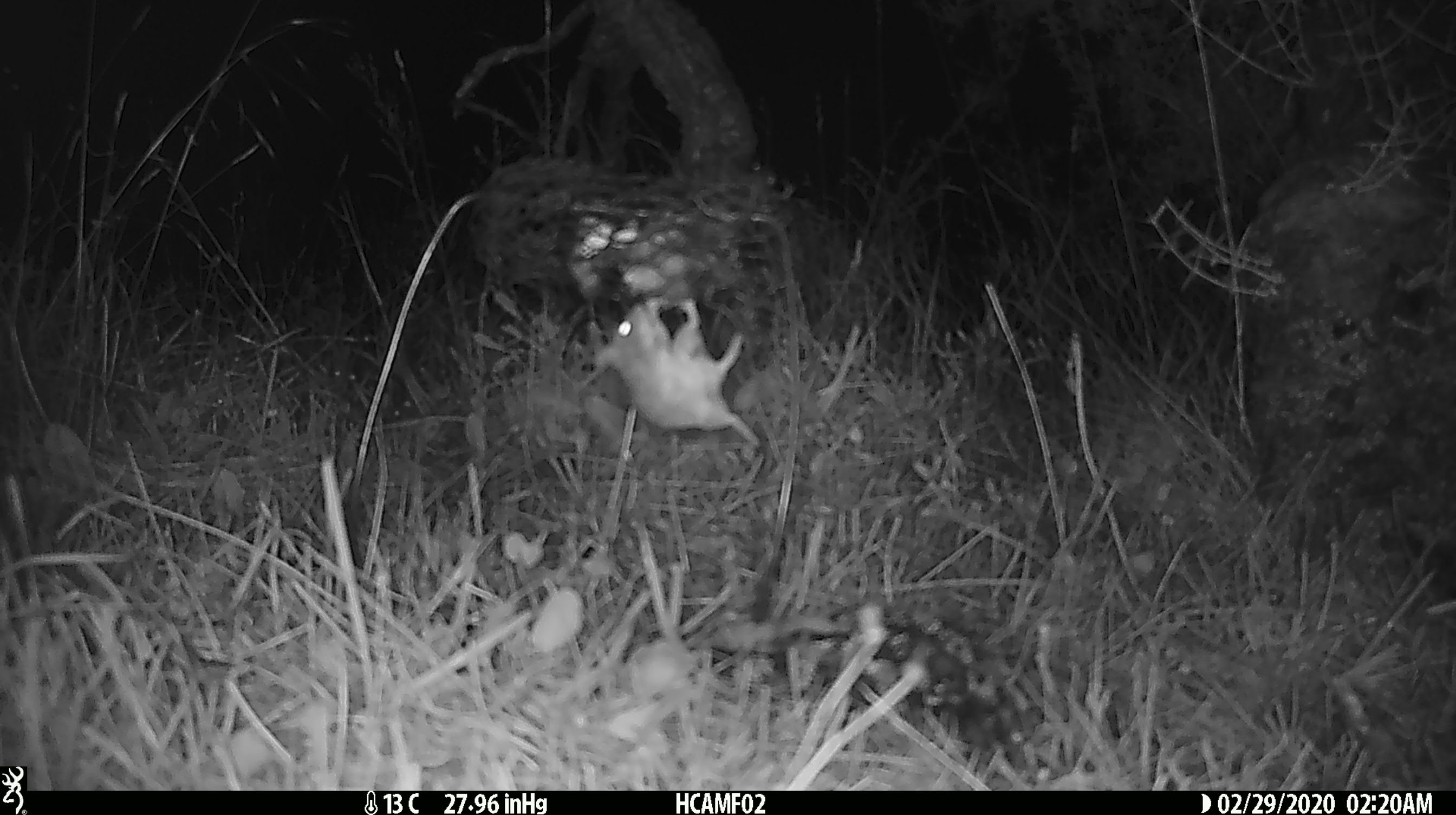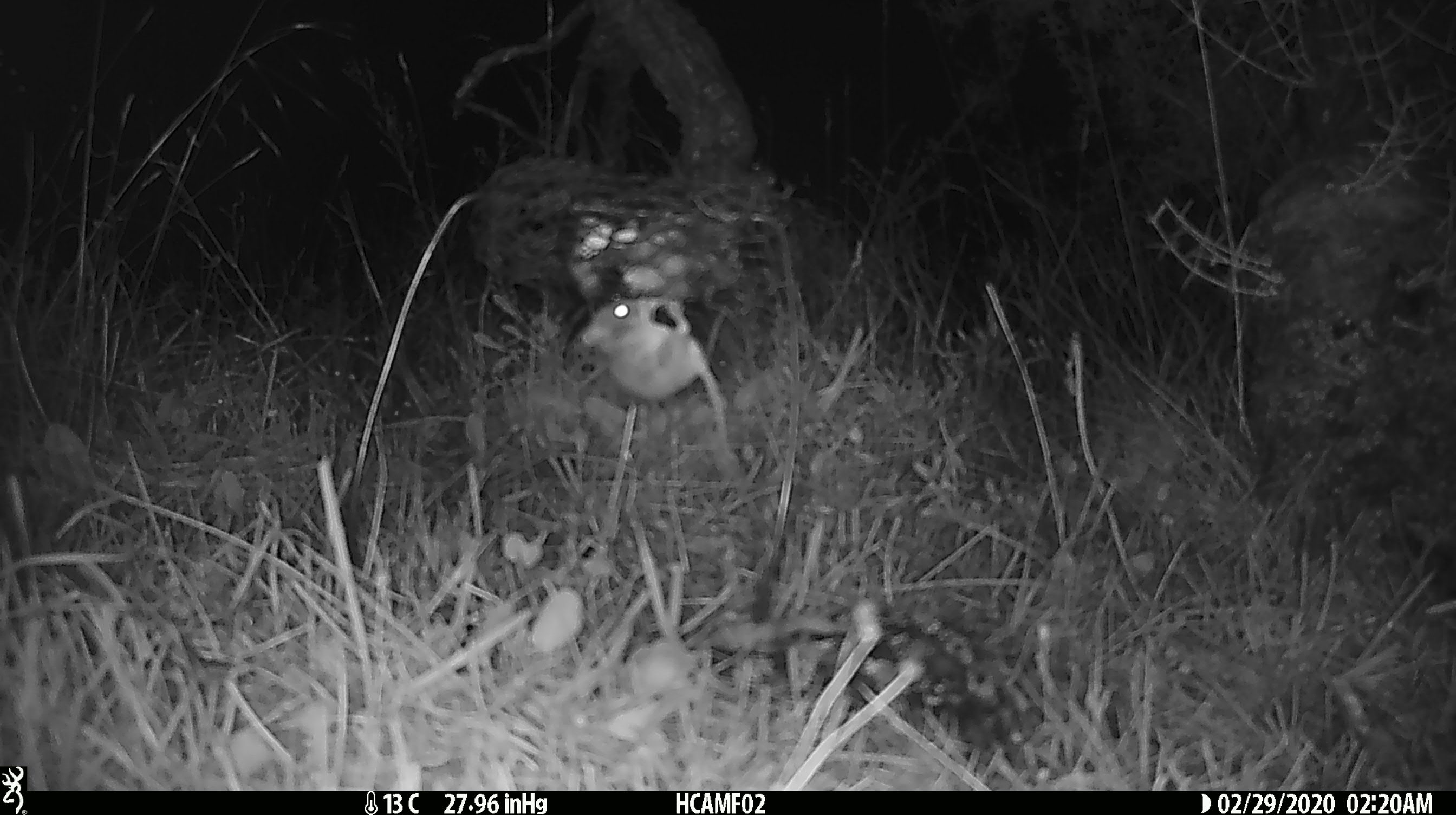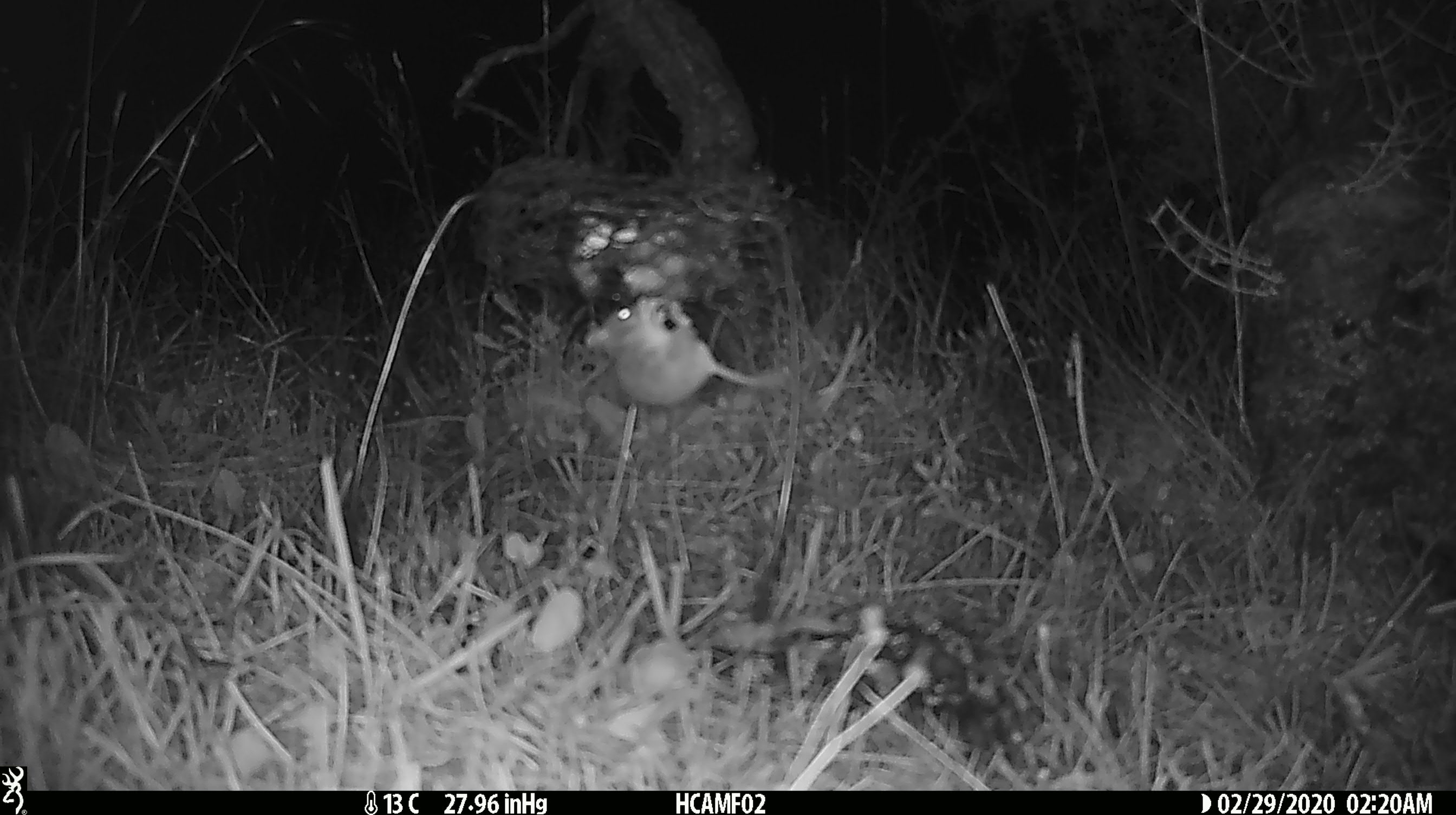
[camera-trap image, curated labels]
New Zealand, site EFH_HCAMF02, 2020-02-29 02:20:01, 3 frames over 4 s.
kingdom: Animalia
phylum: Chordata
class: Mammalia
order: Rodentia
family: Muridae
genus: Mus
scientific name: Mus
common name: mouse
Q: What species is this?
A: Mouse (Mus).